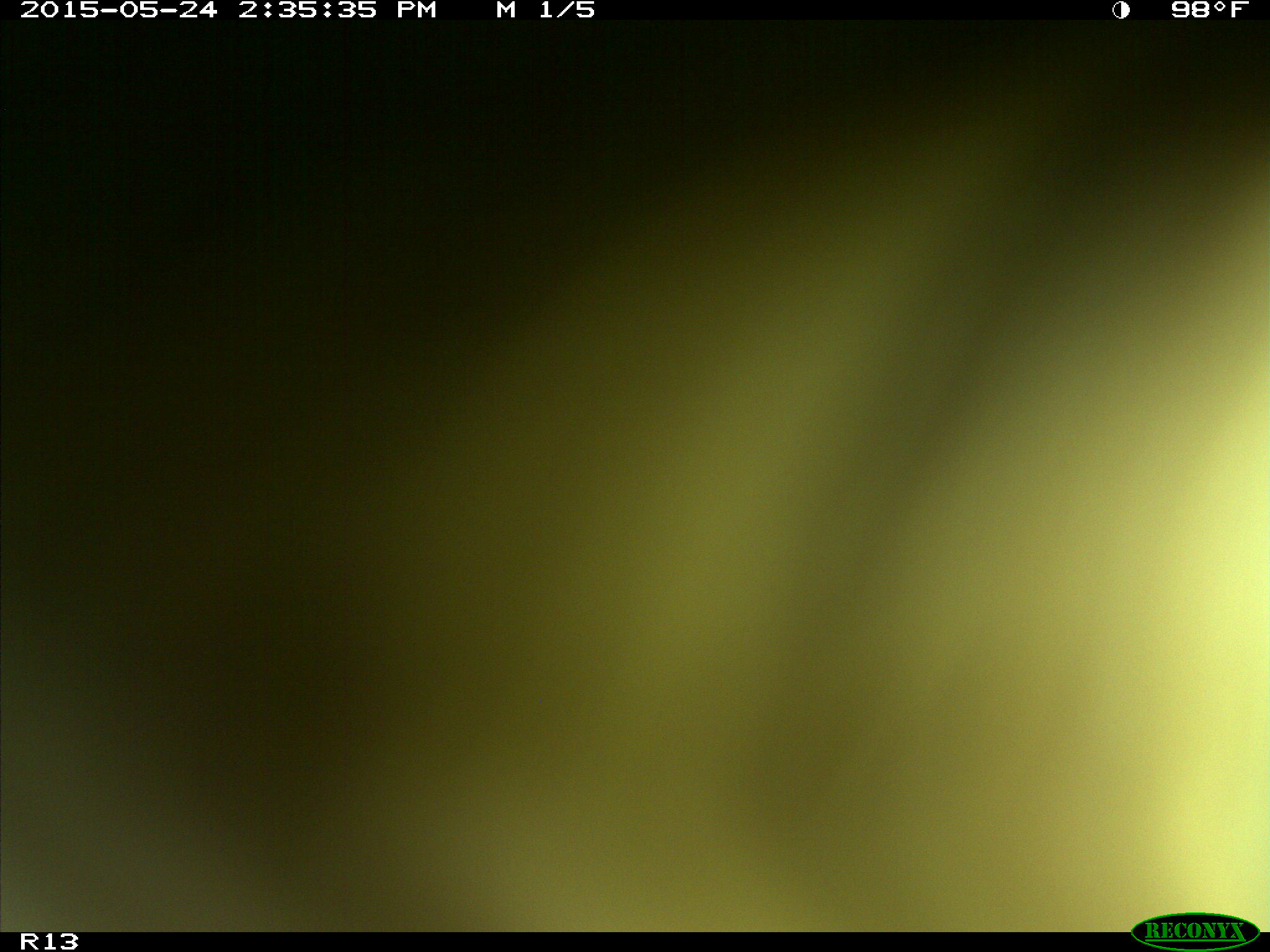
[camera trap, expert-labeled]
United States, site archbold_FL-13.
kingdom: Animalia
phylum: Chordata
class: Mammalia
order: Artiodactyla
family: Bovidae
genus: Bos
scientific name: Bos taurus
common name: domestic cow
Bos taurus (domestic cow).